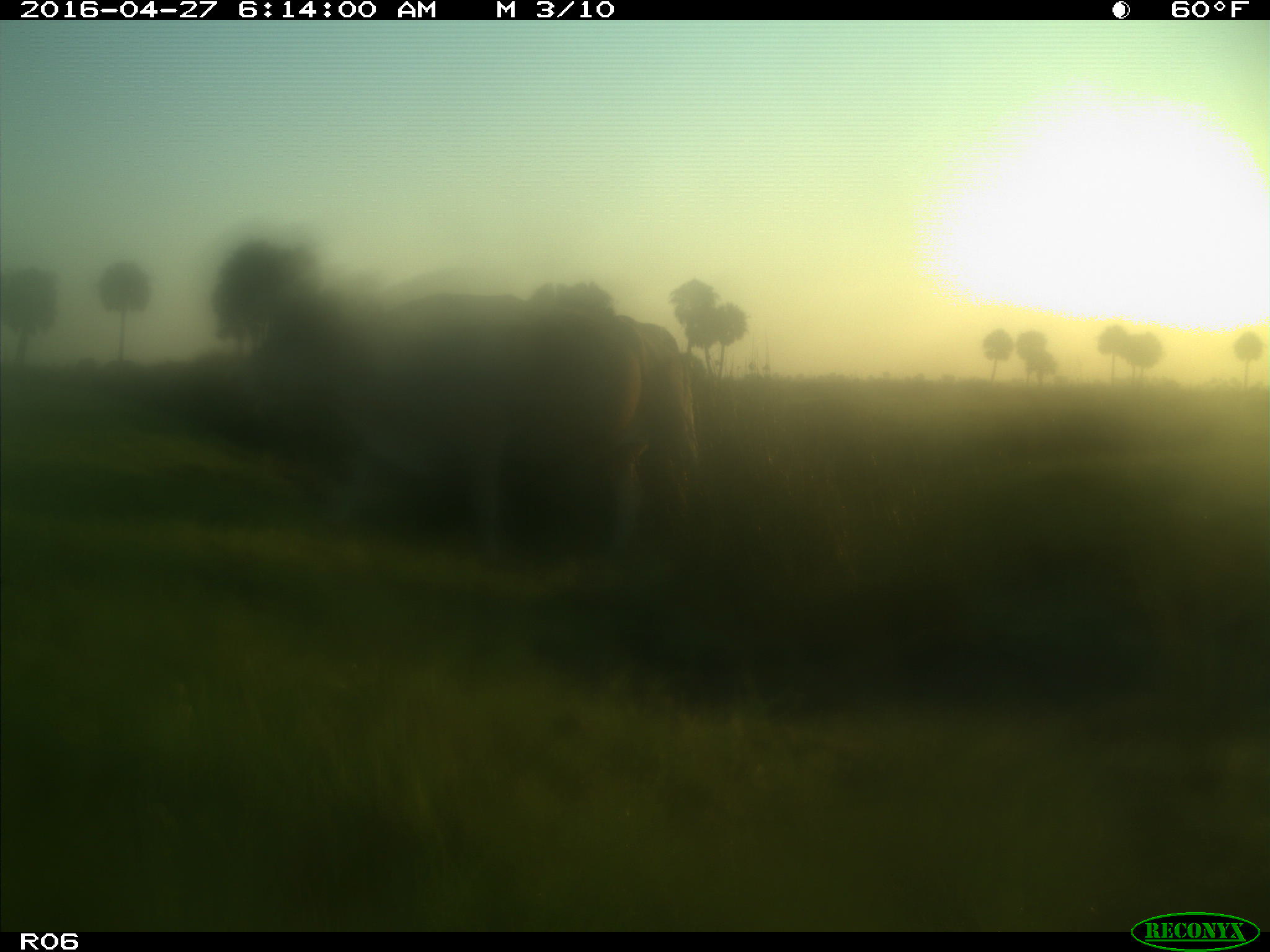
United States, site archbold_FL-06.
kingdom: Animalia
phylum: Chordata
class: Mammalia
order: Artiodactyla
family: Bovidae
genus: Bos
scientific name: Bos taurus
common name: domestic cow